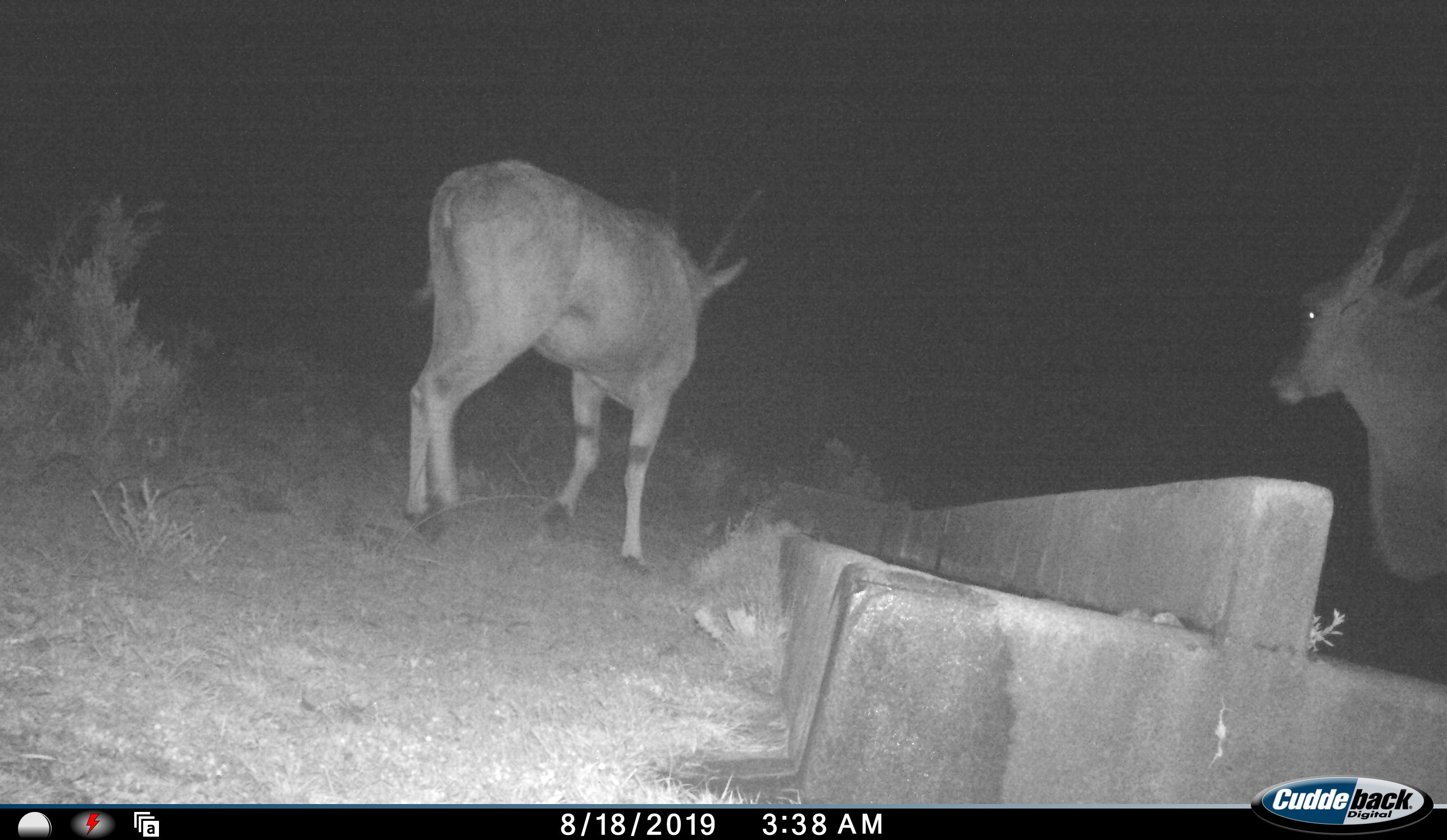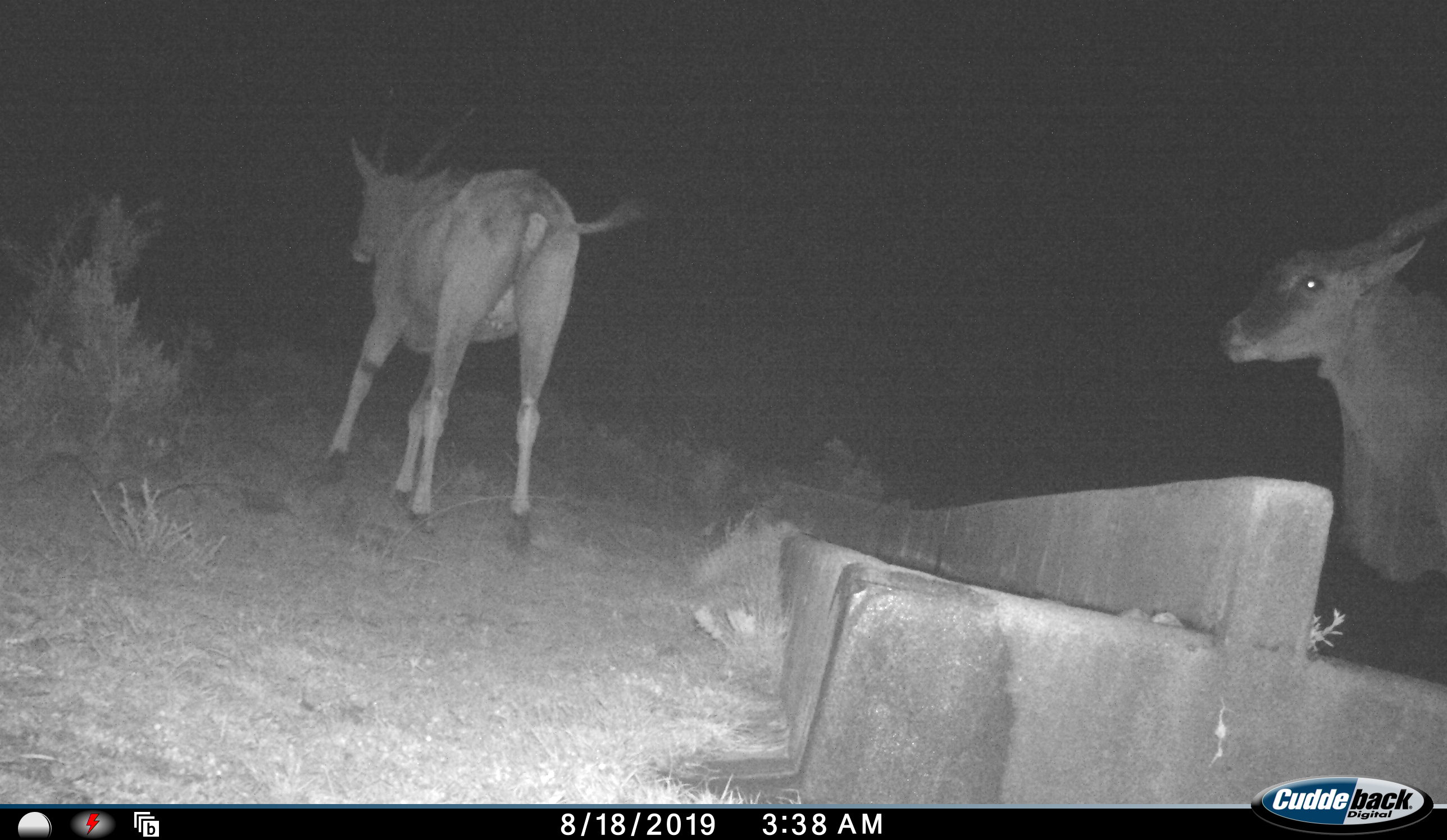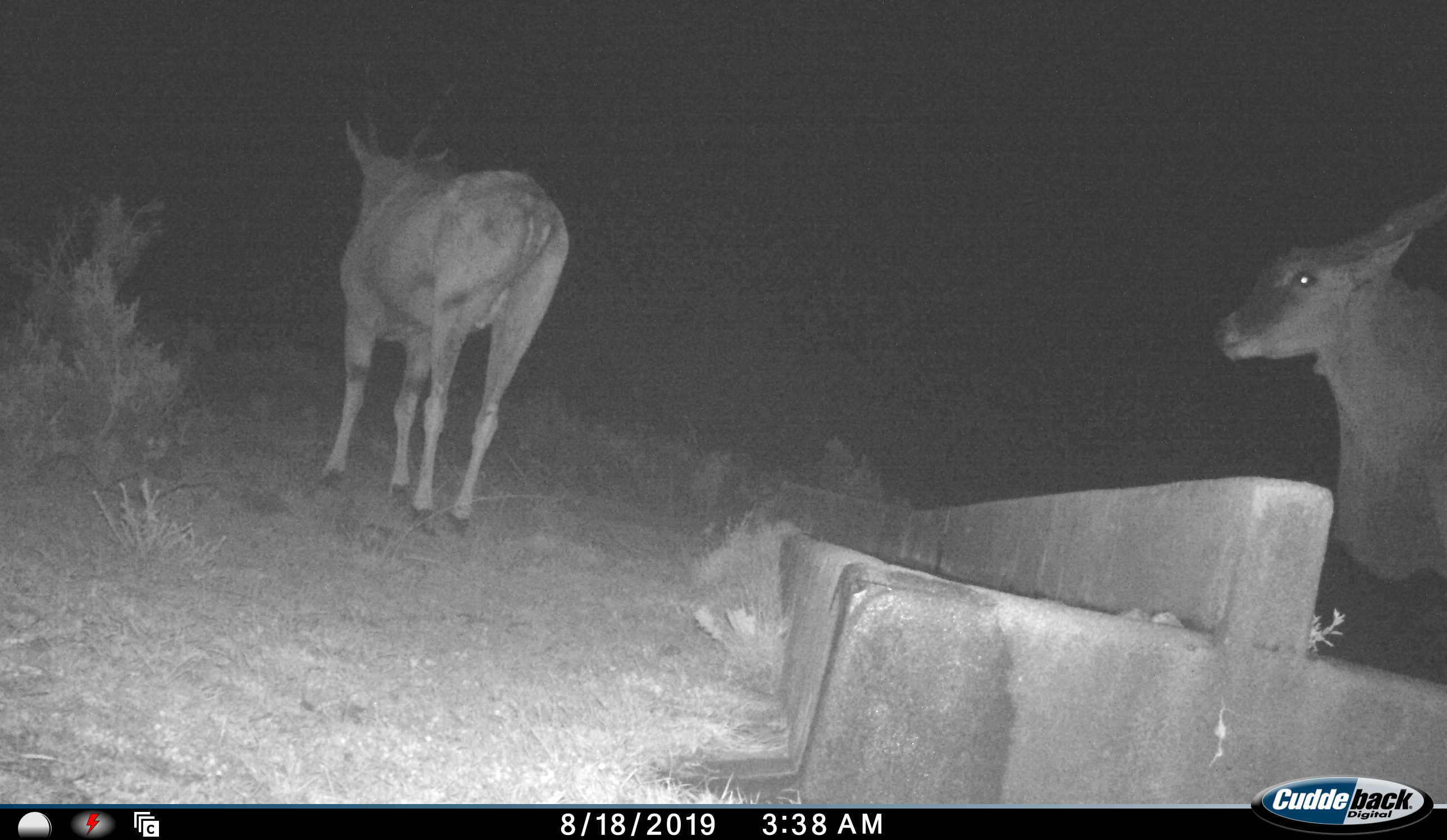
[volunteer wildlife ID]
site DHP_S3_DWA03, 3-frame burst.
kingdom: Animalia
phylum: Chordata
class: Mammalia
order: Artiodactyla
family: Bovidae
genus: Tragelaphus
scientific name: Tragelaphus oryx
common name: eland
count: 2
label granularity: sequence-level